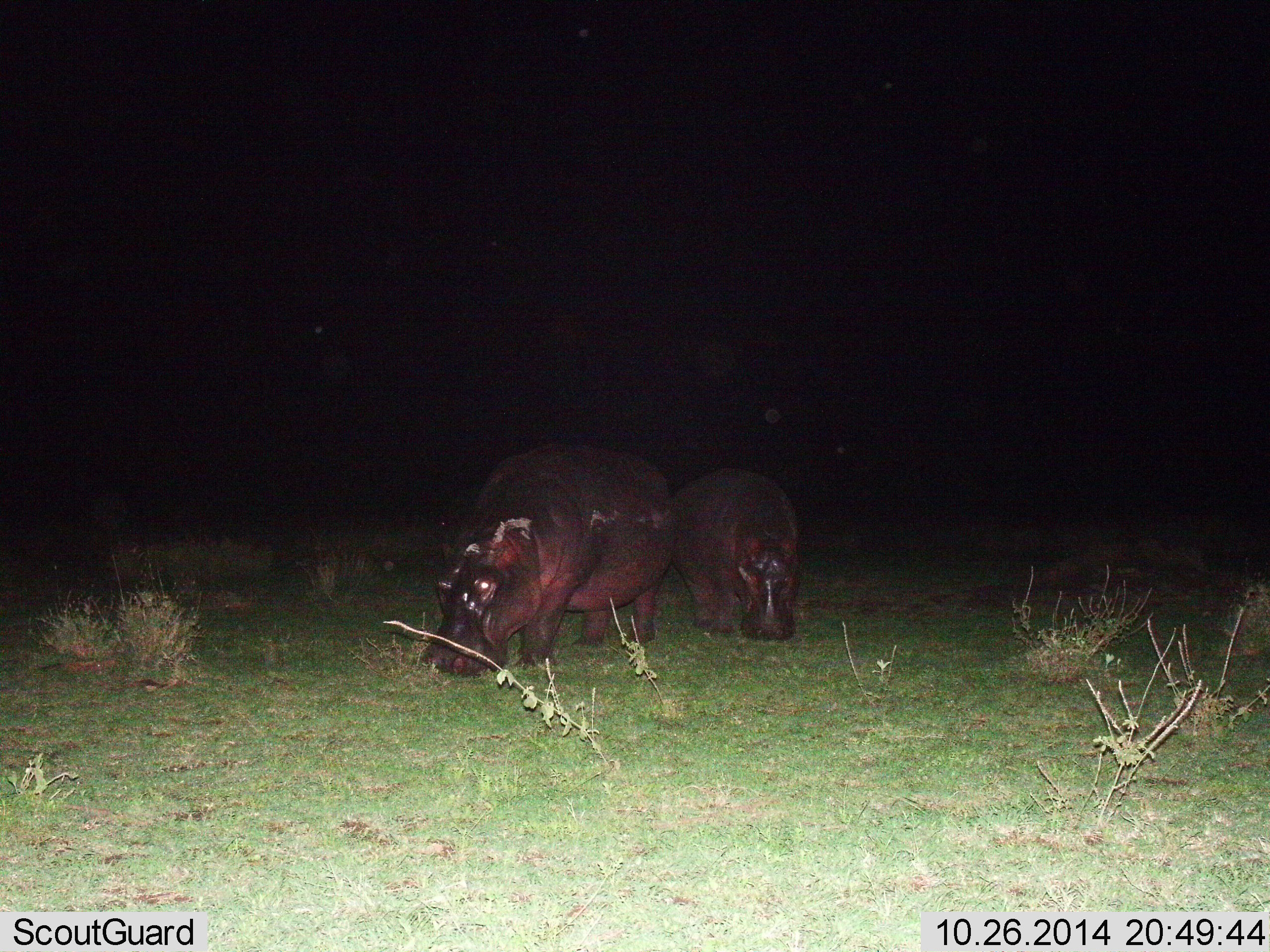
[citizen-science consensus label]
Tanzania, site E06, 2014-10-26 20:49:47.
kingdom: Animalia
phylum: Chordata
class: Mammalia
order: Artiodactyla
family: Hippopotamidae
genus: Hippopotamus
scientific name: Hippopotamus amphibius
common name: hippopotamus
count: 2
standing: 20%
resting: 0%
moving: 10%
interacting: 0%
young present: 20%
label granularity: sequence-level